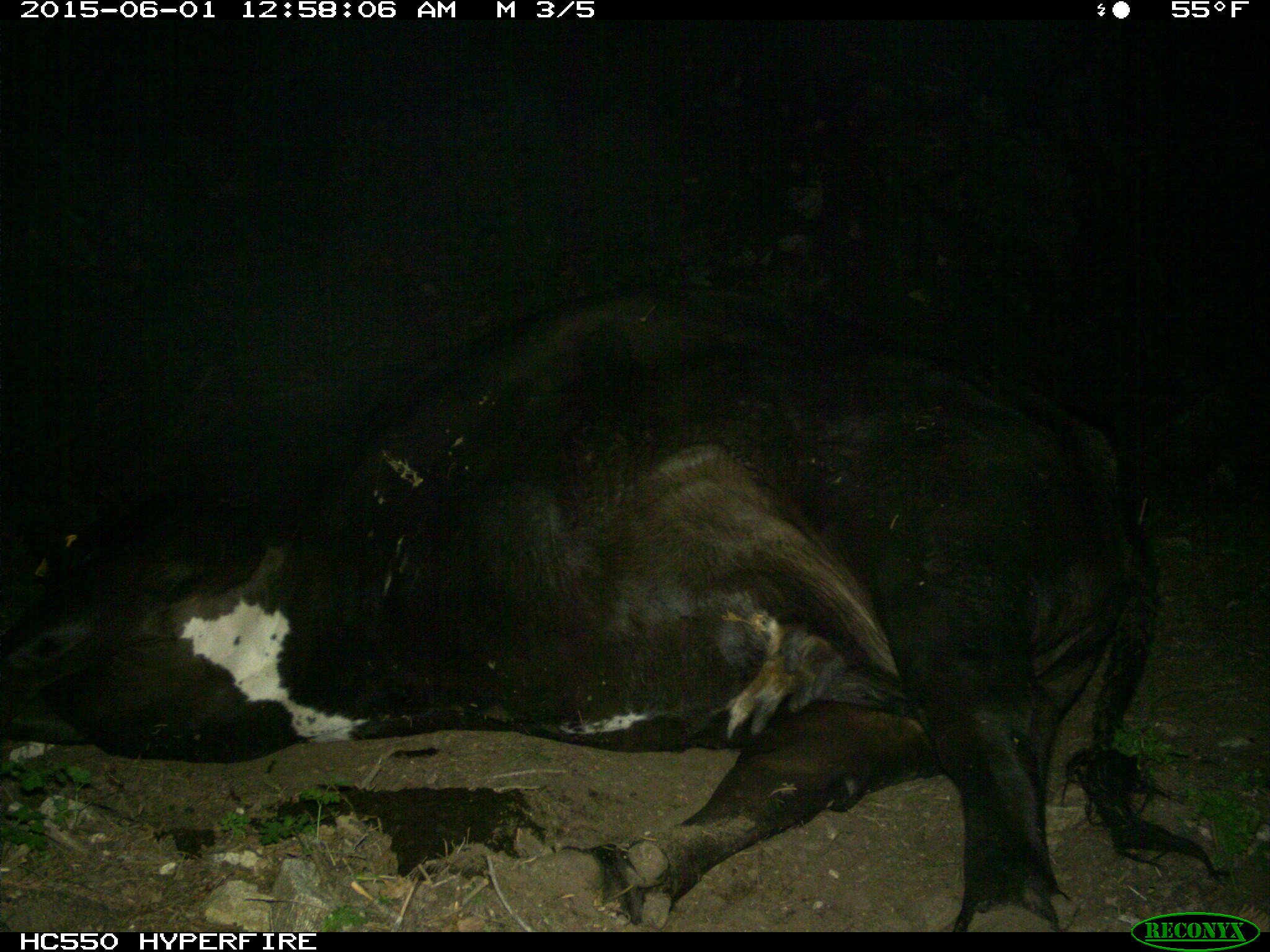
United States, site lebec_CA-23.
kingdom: Animalia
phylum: Chordata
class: Mammalia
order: Artiodactyla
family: Bovidae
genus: Bos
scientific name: Bos taurus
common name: domestic cow